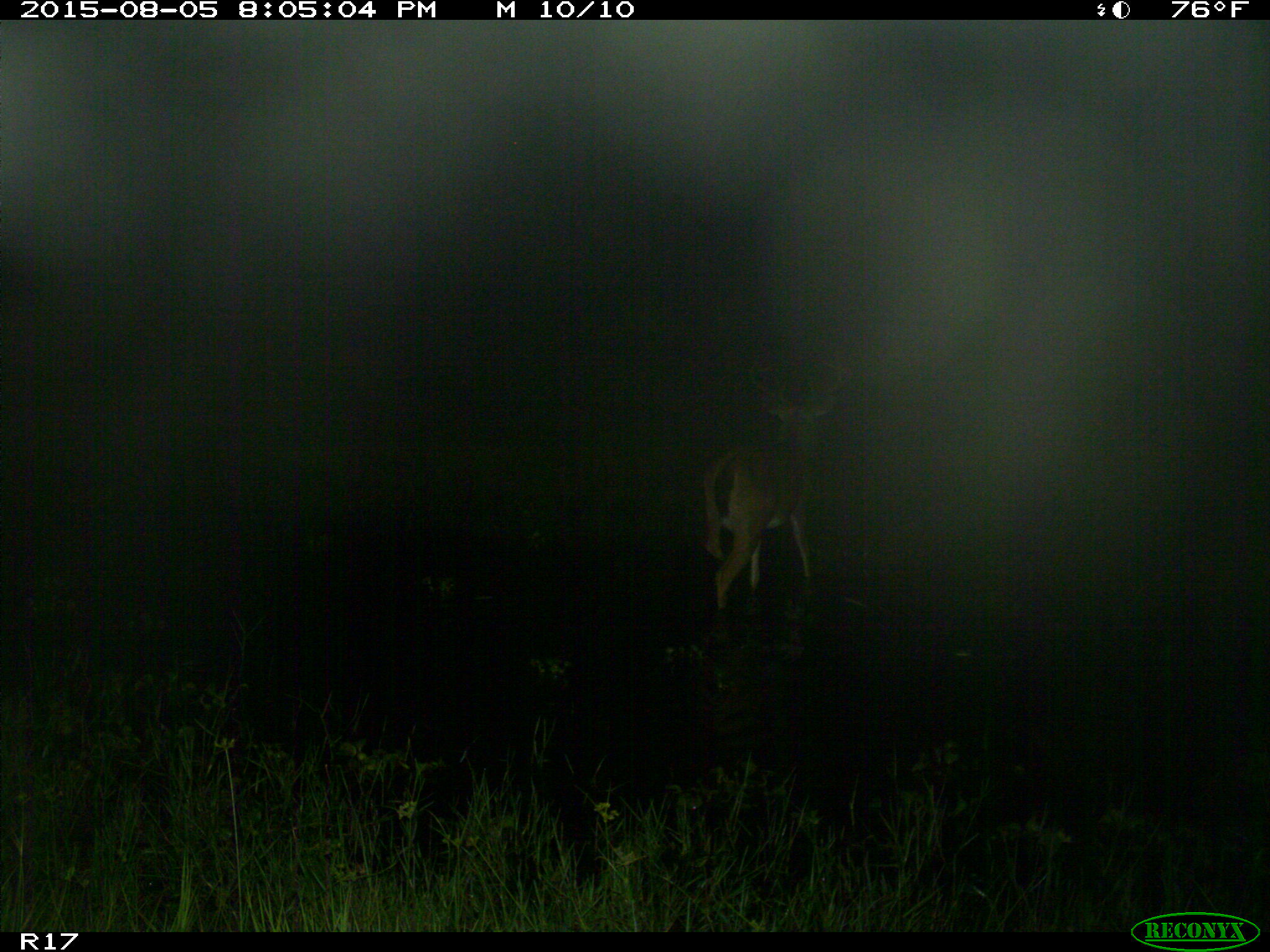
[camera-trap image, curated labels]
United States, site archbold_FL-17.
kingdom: Animalia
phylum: Chordata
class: Mammalia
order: Artiodactyla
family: Cervidae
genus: Odocoileus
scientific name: Odocoileus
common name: deer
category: unidentified deer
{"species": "unidentified deer (deer) (Odocoileus)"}